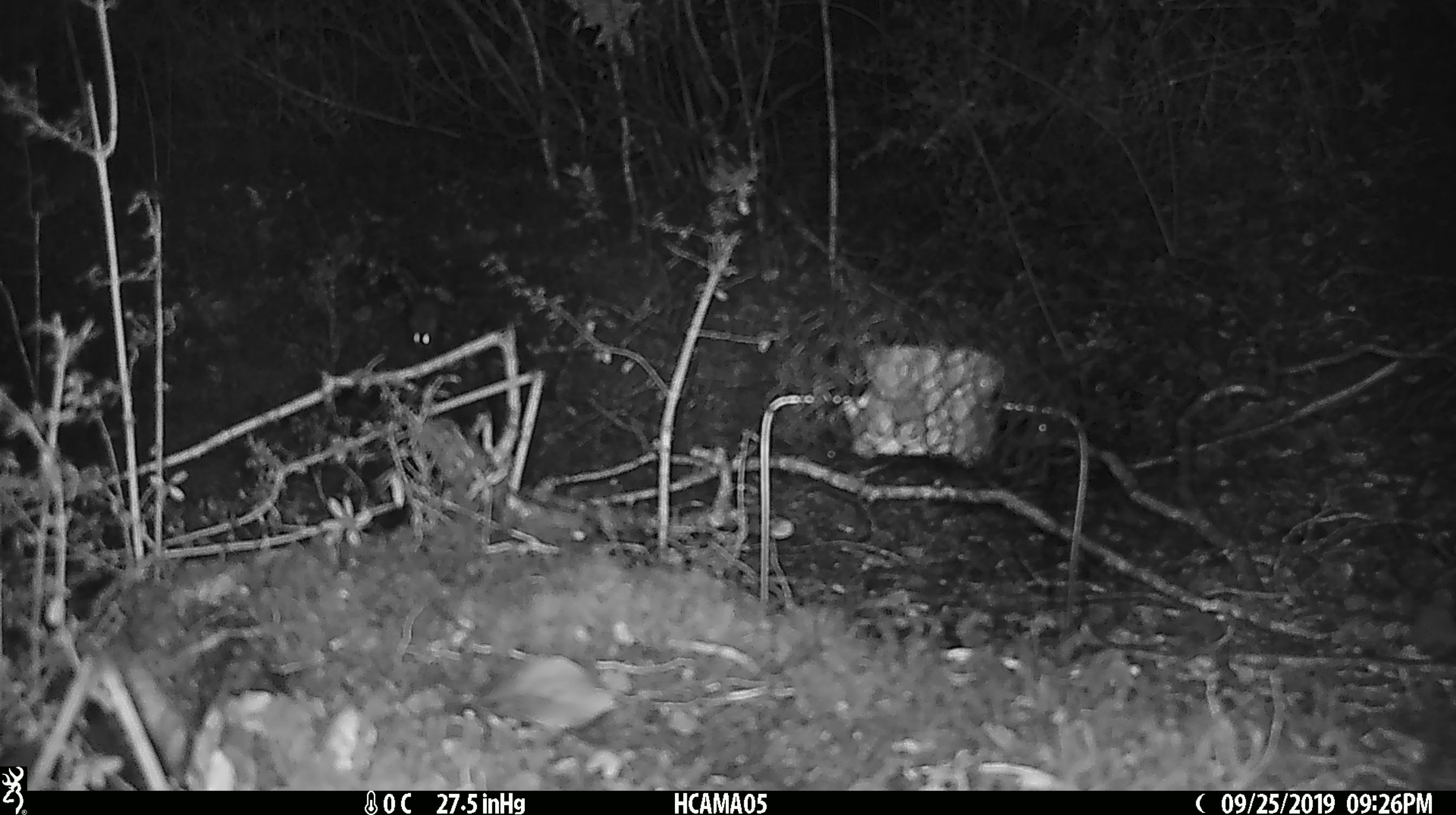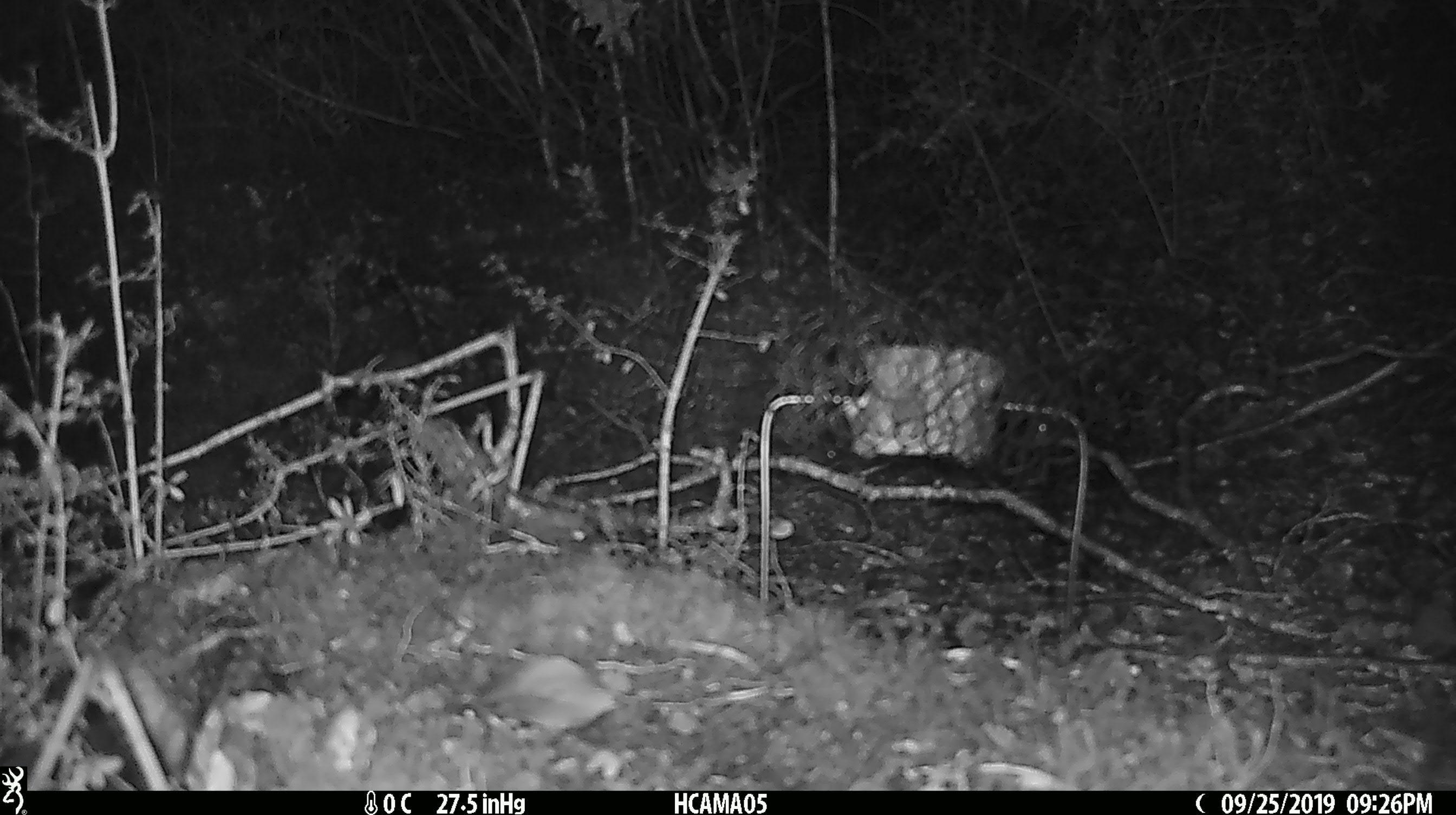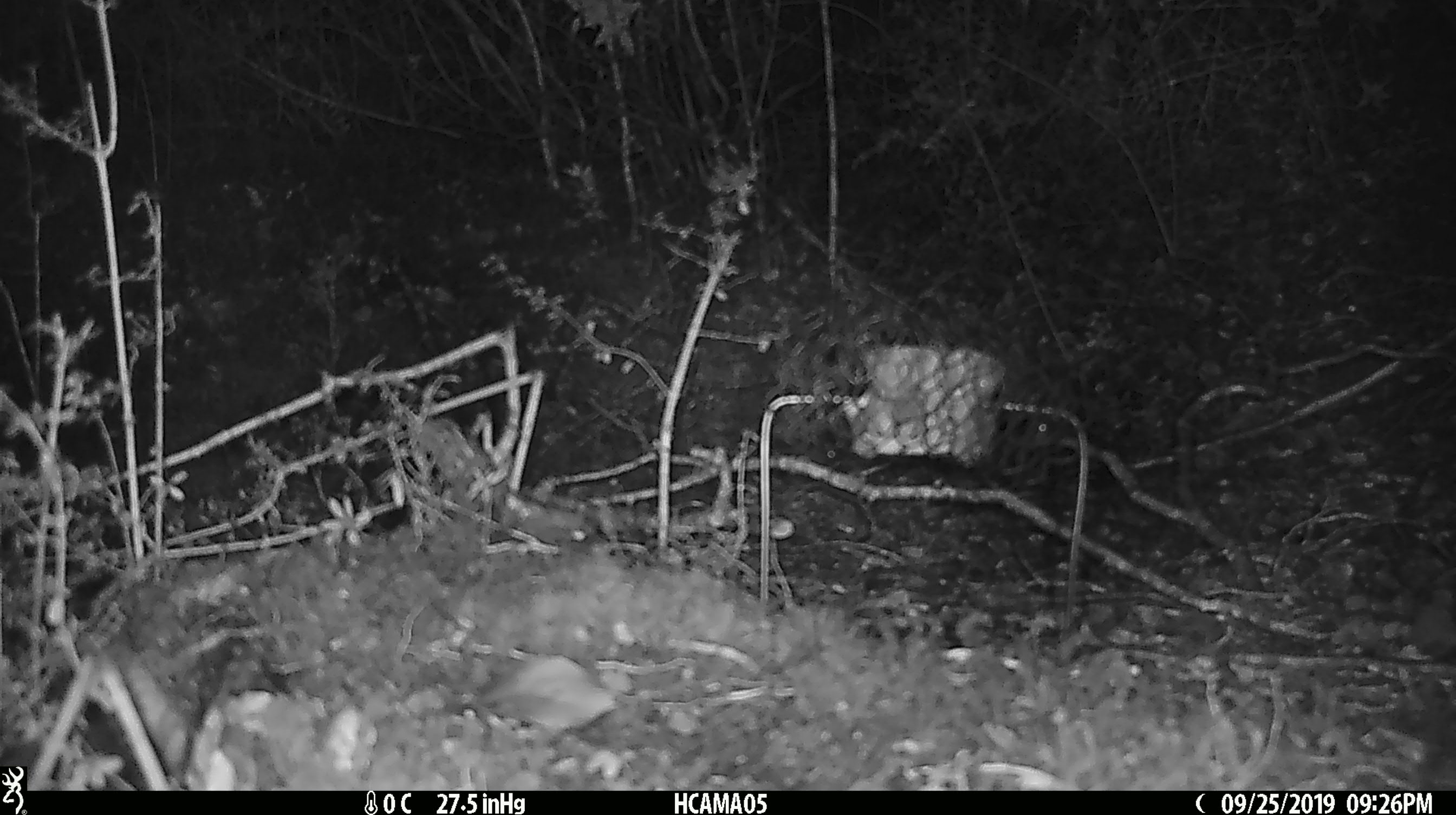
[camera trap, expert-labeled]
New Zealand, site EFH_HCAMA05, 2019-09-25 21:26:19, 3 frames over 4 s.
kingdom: Animalia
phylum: Chordata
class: Mammalia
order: Rodentia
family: Muridae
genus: Mus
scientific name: Mus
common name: mouse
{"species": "mouse (Mus)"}